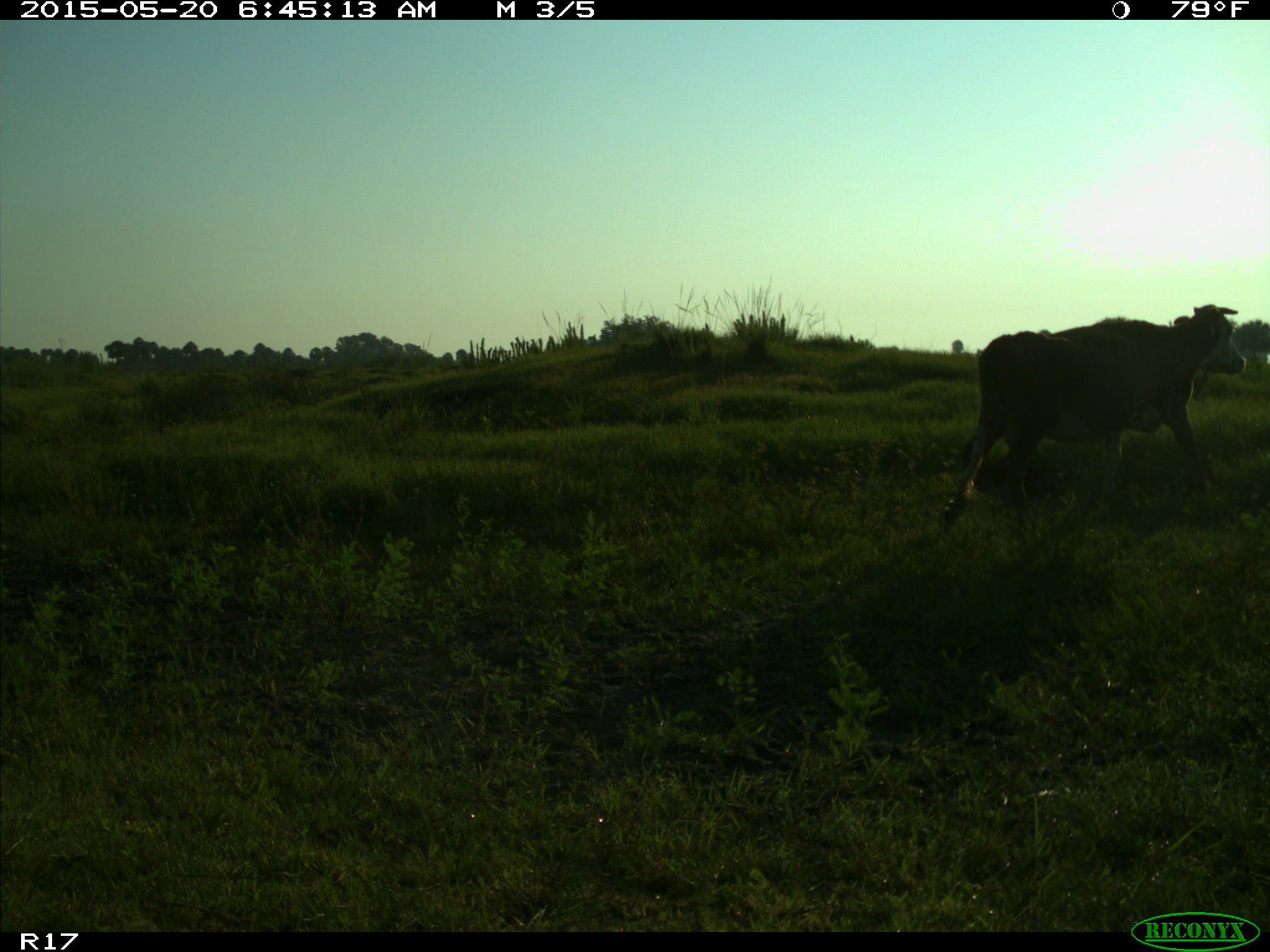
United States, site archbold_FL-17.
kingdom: Animalia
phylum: Chordata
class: Mammalia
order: Artiodactyla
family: Bovidae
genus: Bos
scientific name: Bos taurus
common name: domestic cow